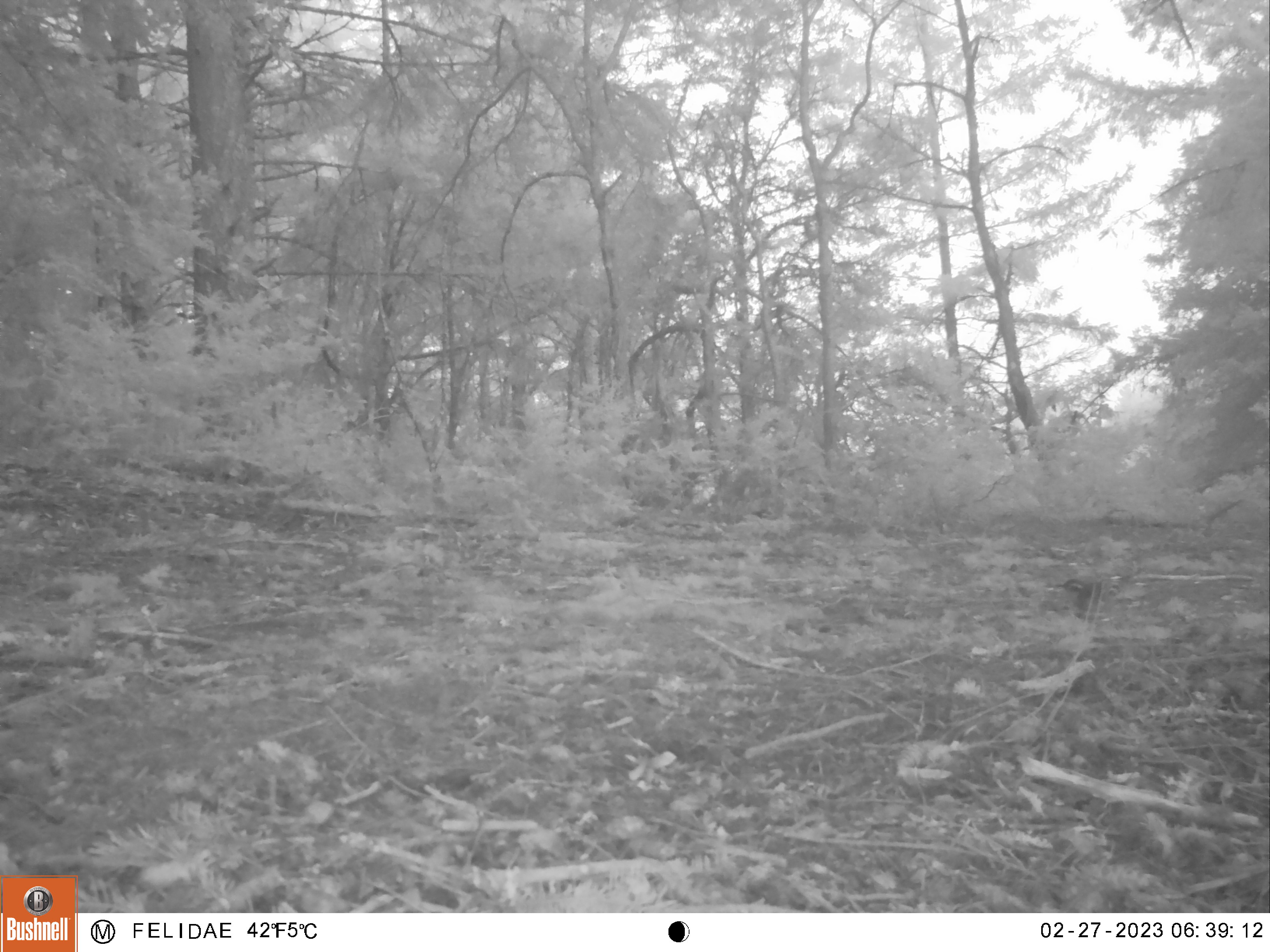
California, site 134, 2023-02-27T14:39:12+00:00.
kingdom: Animalia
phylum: Chordata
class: Aves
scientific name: Aves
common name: bird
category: unknown bird